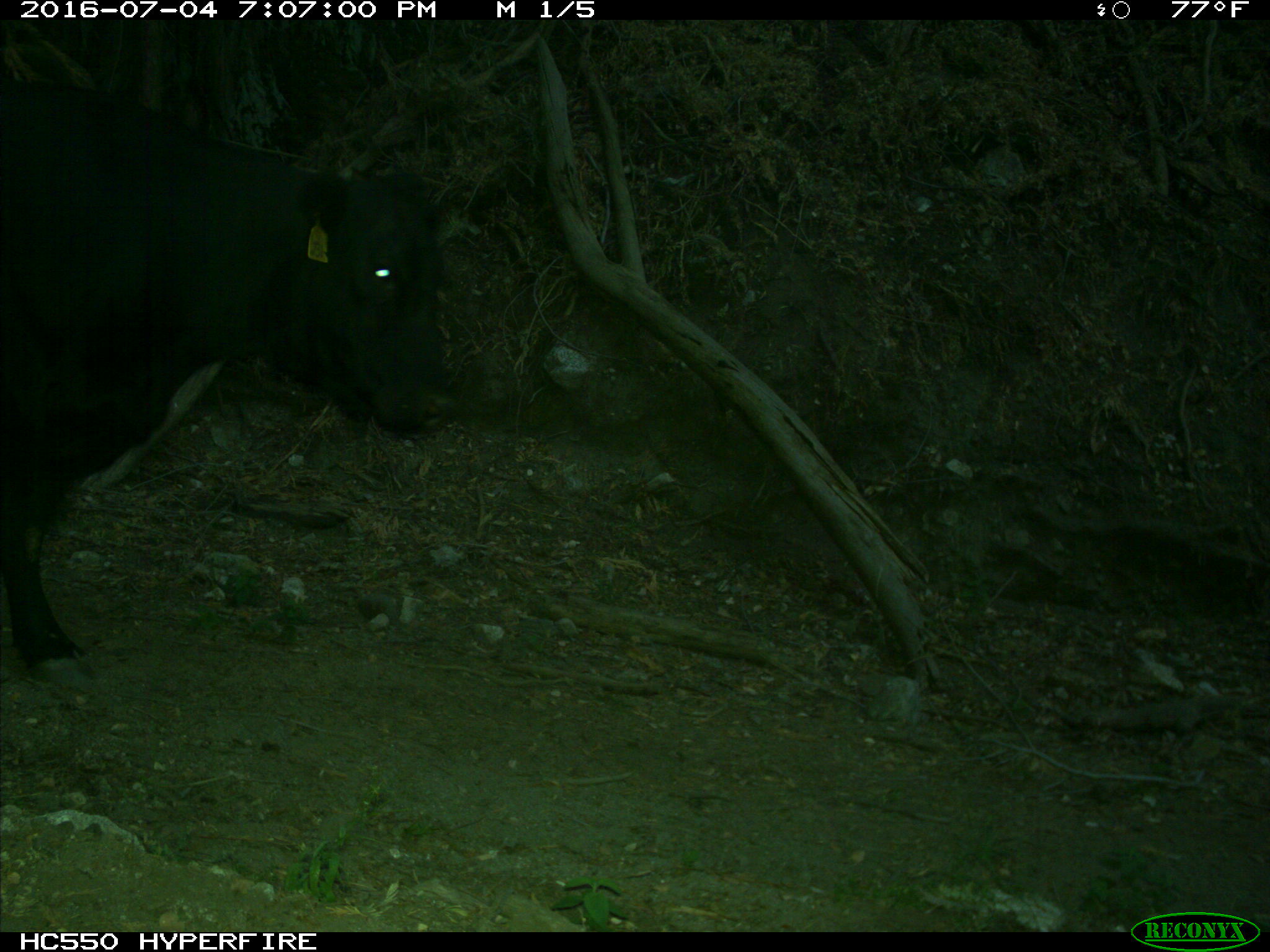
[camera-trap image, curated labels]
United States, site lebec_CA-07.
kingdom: Animalia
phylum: Chordata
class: Mammalia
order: Artiodactyla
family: Bovidae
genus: Bos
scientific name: Bos taurus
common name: domestic cow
Bos taurus (domestic cow).